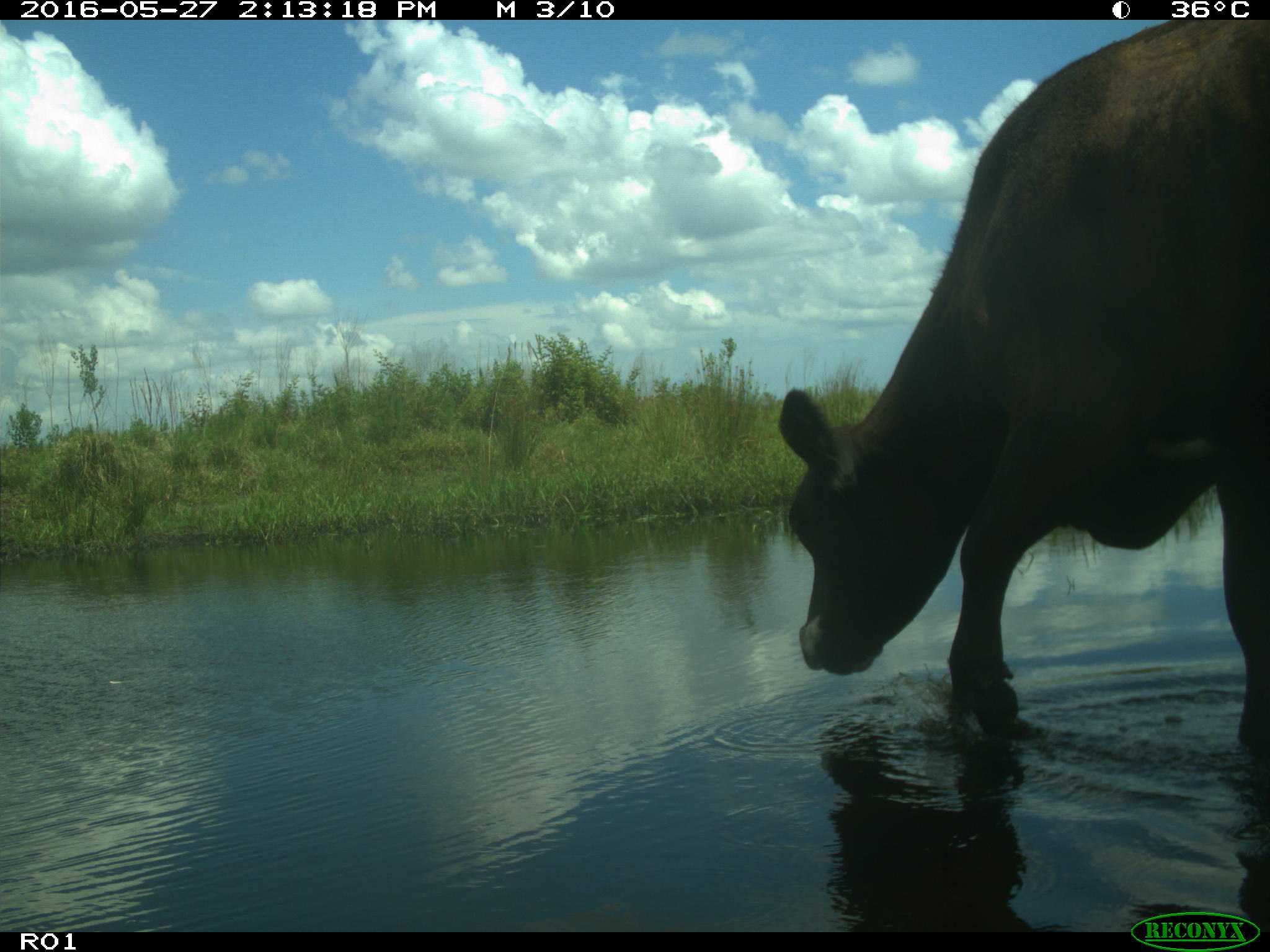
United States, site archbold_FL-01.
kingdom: Animalia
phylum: Chordata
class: Mammalia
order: Artiodactyla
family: Bovidae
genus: Bos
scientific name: Bos taurus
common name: domestic cow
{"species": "Bos taurus (domestic cow)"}